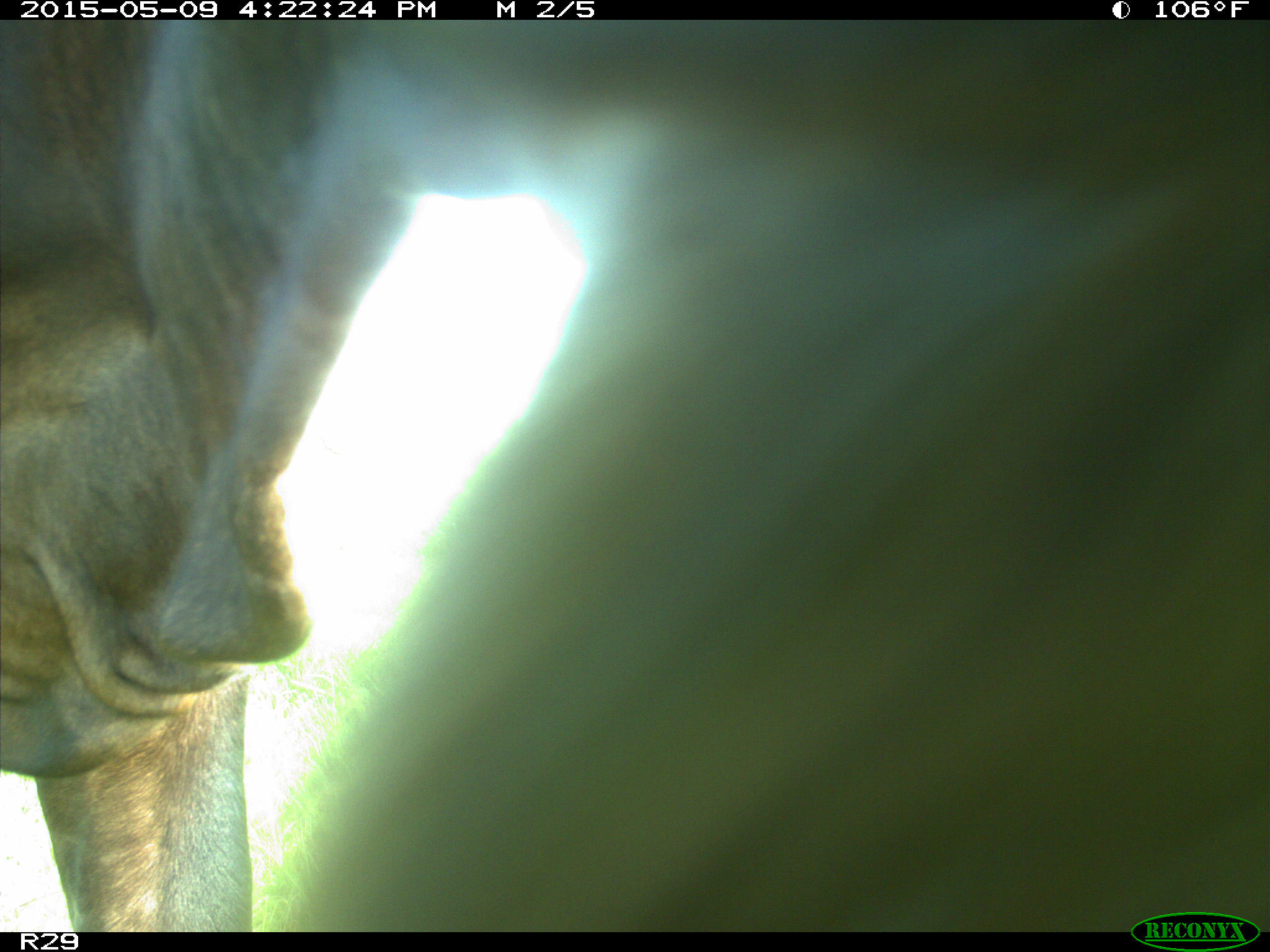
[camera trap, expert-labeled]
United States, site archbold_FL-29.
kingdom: Animalia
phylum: Chordata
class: Mammalia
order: Artiodactyla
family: Bovidae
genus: Bos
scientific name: Bos taurus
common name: domestic cow